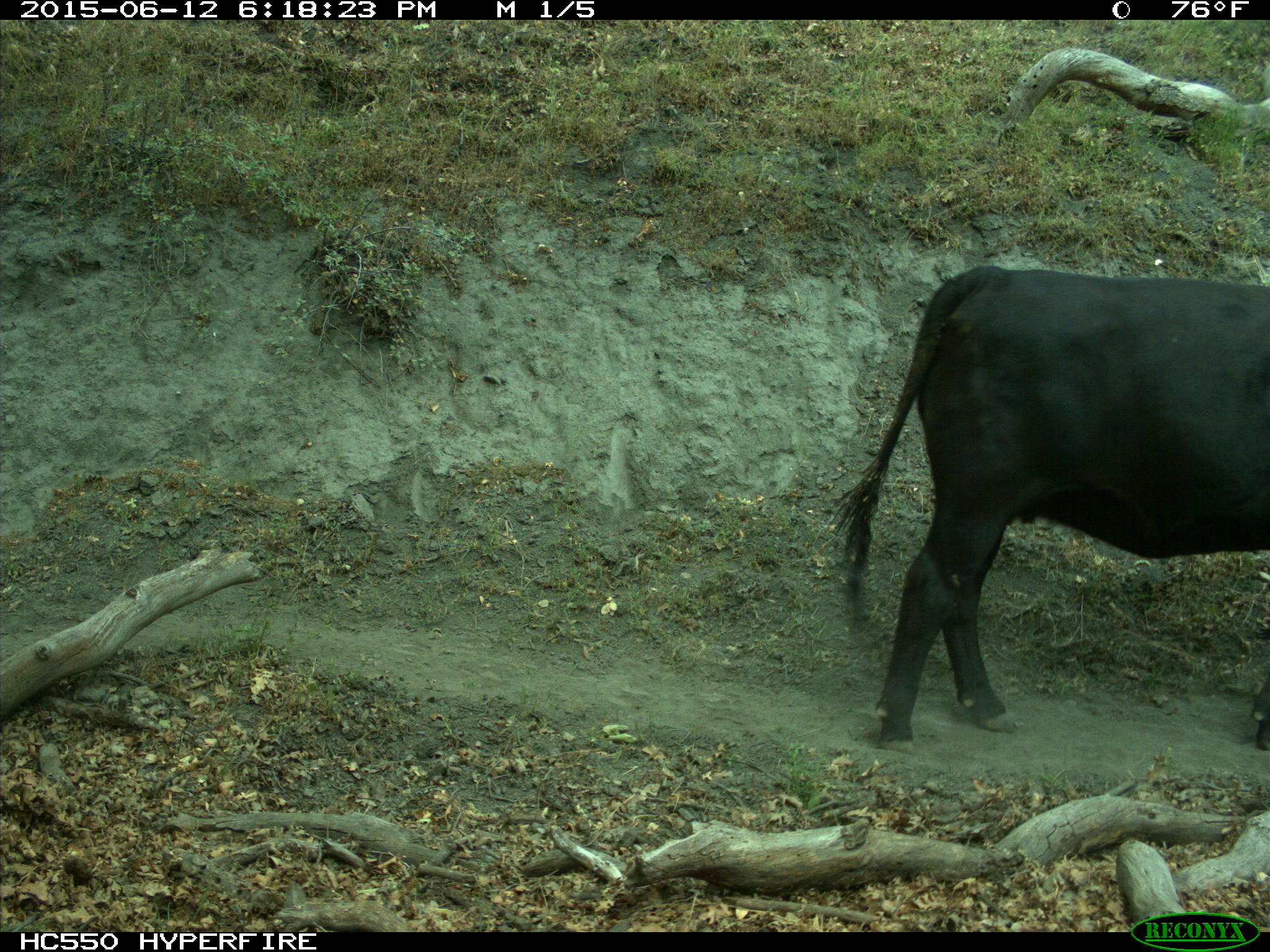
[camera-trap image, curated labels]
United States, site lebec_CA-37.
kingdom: Animalia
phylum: Chordata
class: Mammalia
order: Artiodactyla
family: Bovidae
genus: Bos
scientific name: Bos taurus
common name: domestic cow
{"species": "Bos taurus (domestic cow)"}